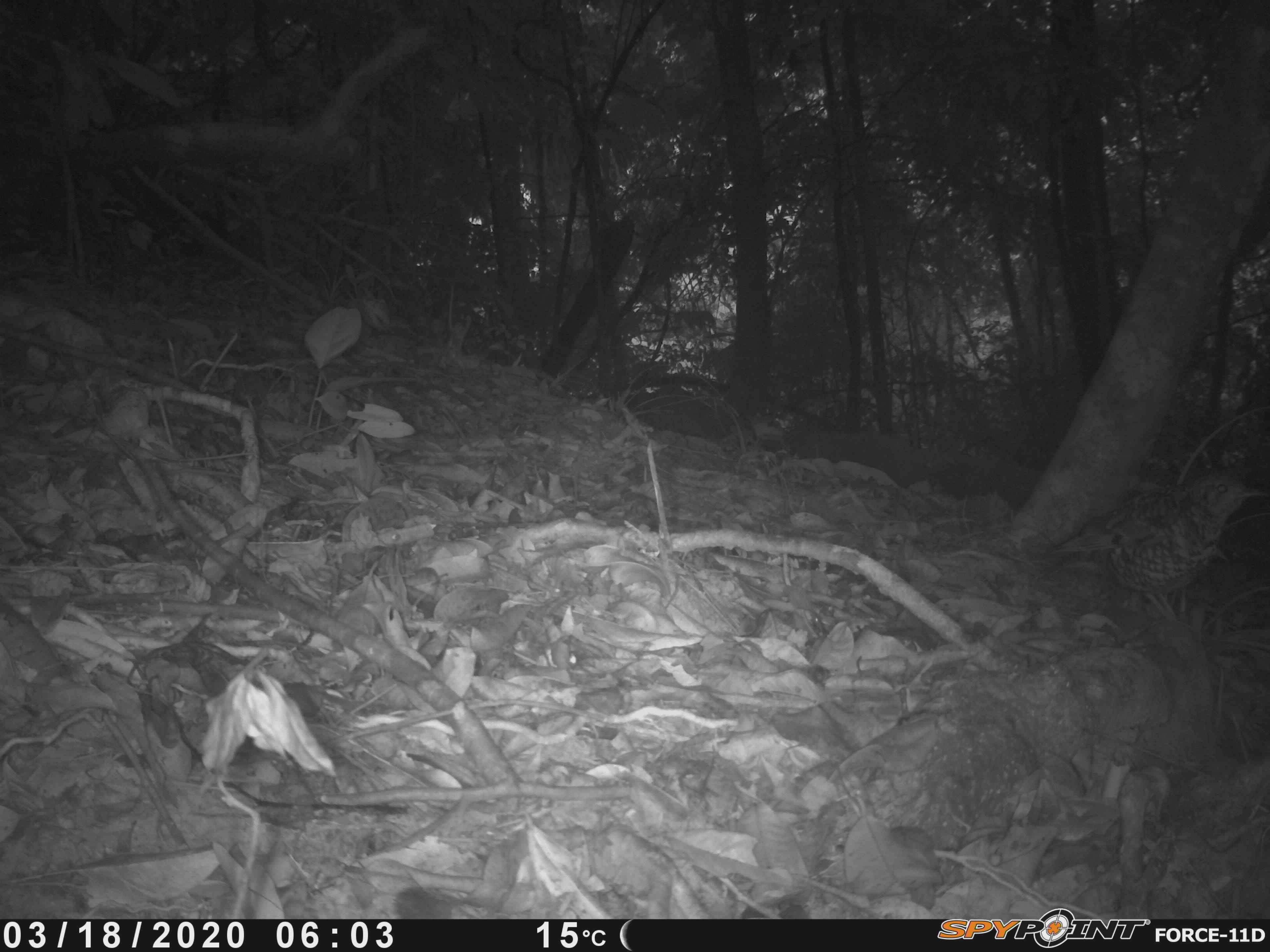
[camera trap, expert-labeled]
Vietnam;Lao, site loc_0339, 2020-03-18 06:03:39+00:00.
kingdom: Animalia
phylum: Chordata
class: Aves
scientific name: Aves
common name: bird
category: unidentified bird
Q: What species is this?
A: Unidentified bird (bird) (Aves).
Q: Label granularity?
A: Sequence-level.